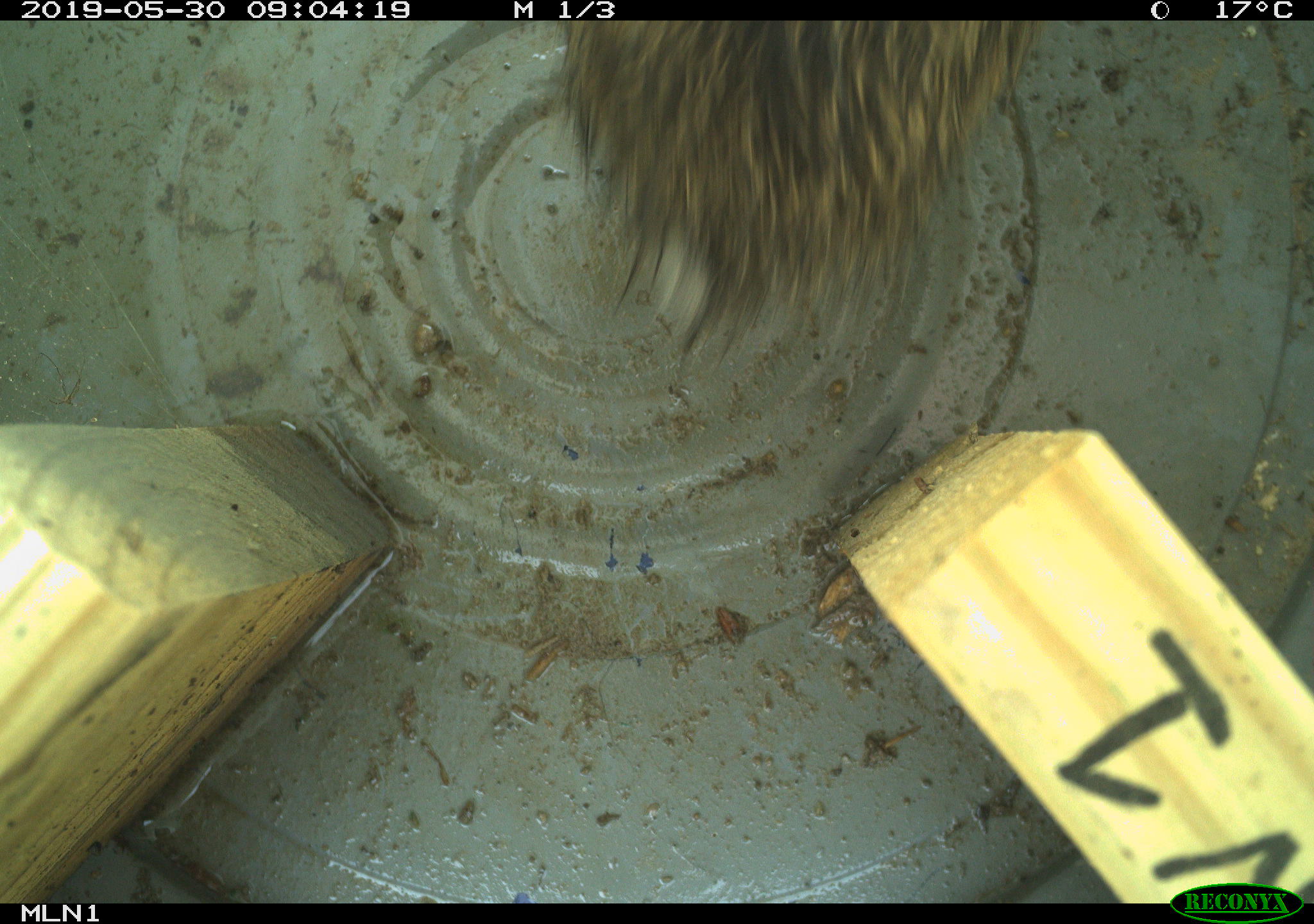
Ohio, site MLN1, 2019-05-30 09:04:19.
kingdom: Animalia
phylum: Chordata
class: Mammalia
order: Lagomorpha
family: Leporidae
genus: Sylvilagus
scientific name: Sylvilagus floridanus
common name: eastern cottontail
Eastern cottontail (Sylvilagus floridanus).